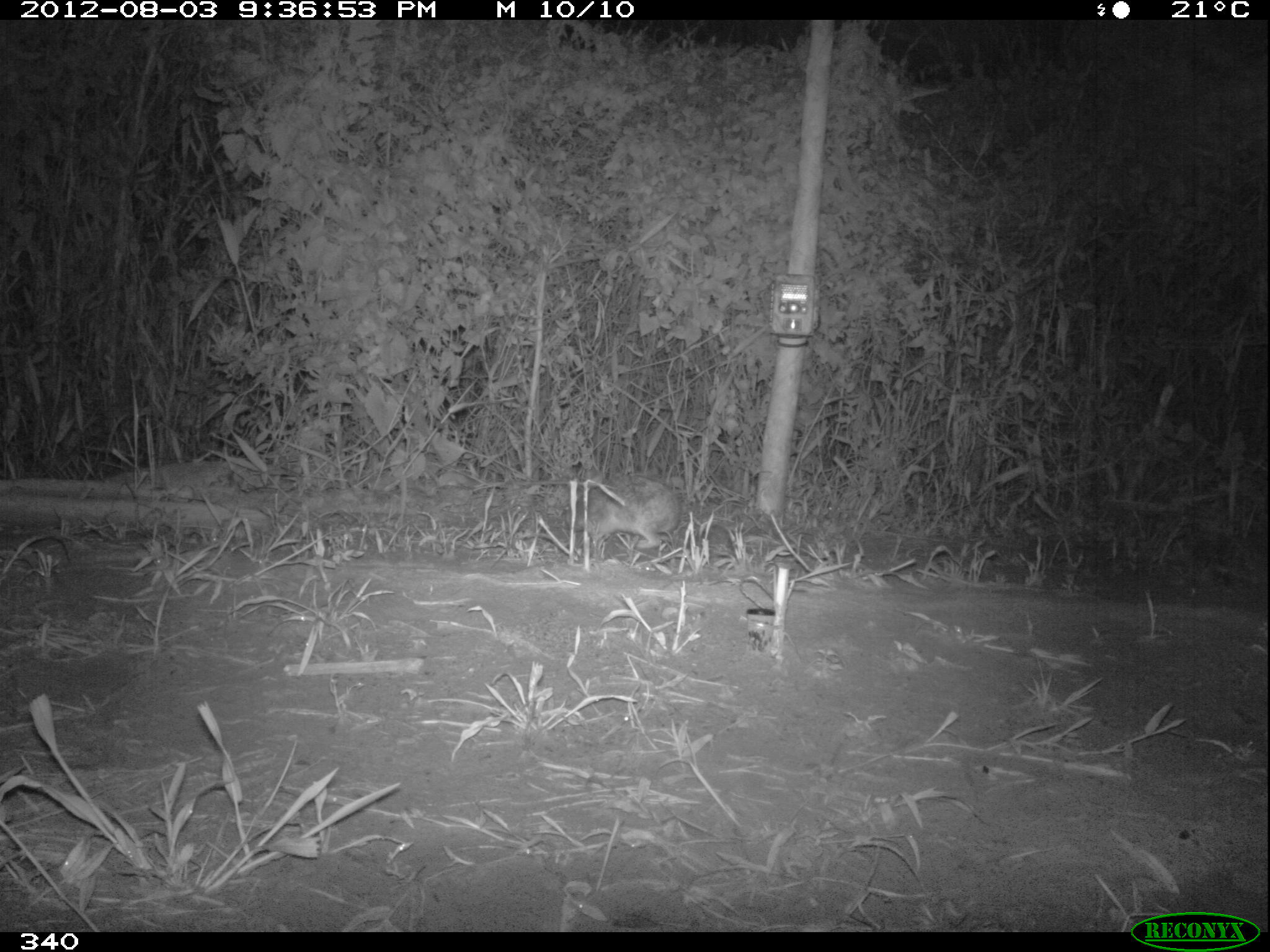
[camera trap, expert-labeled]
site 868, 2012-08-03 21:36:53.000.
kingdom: Animalia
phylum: Chordata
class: Mammalia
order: Lagomorpha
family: Leporidae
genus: Sylvilagus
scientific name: Sylvilagus brasiliensis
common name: tapeti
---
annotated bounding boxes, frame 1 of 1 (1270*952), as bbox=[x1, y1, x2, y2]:
sylvilagus brasiliensis: bbox=[562, 472, 681, 549]